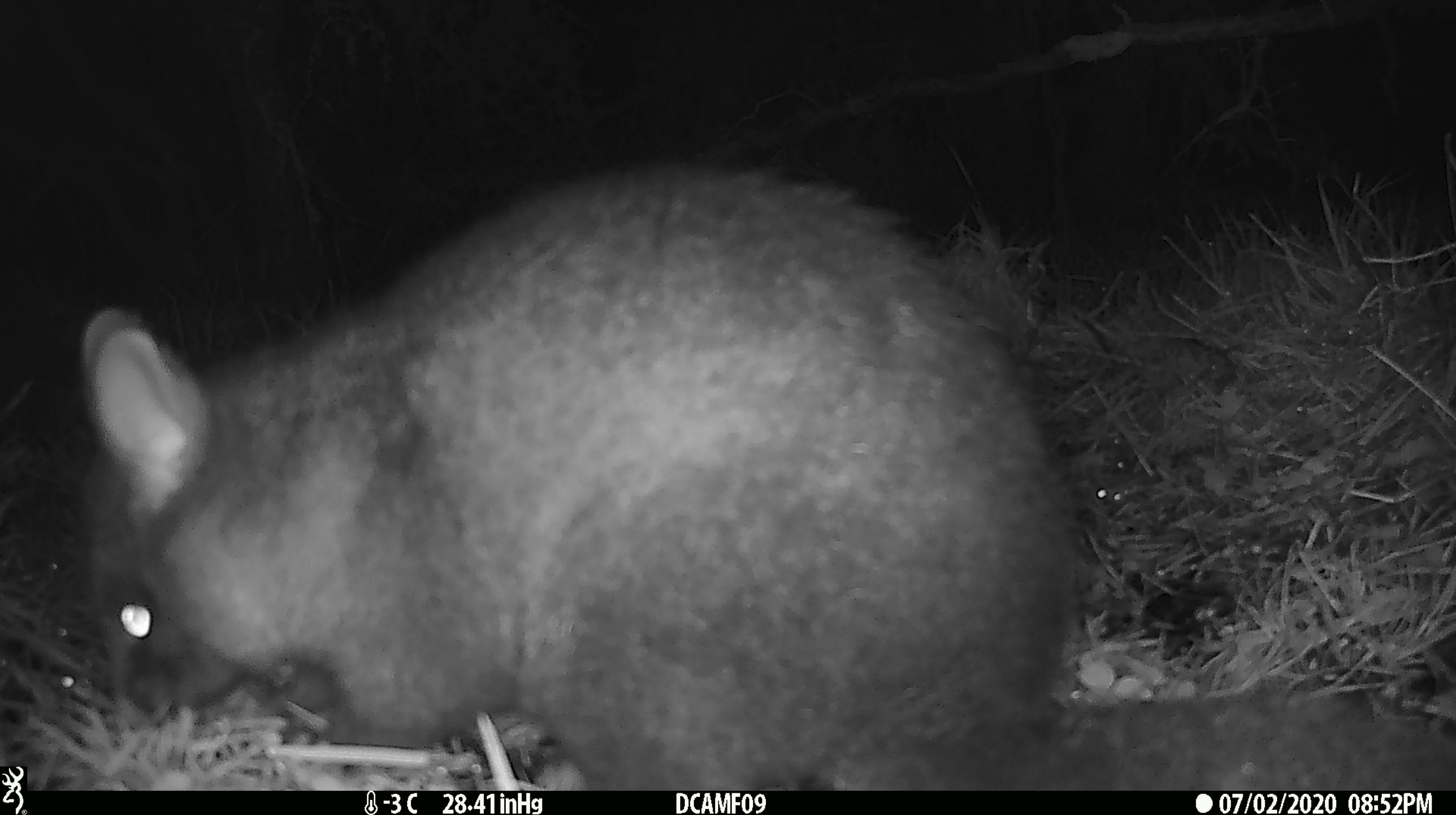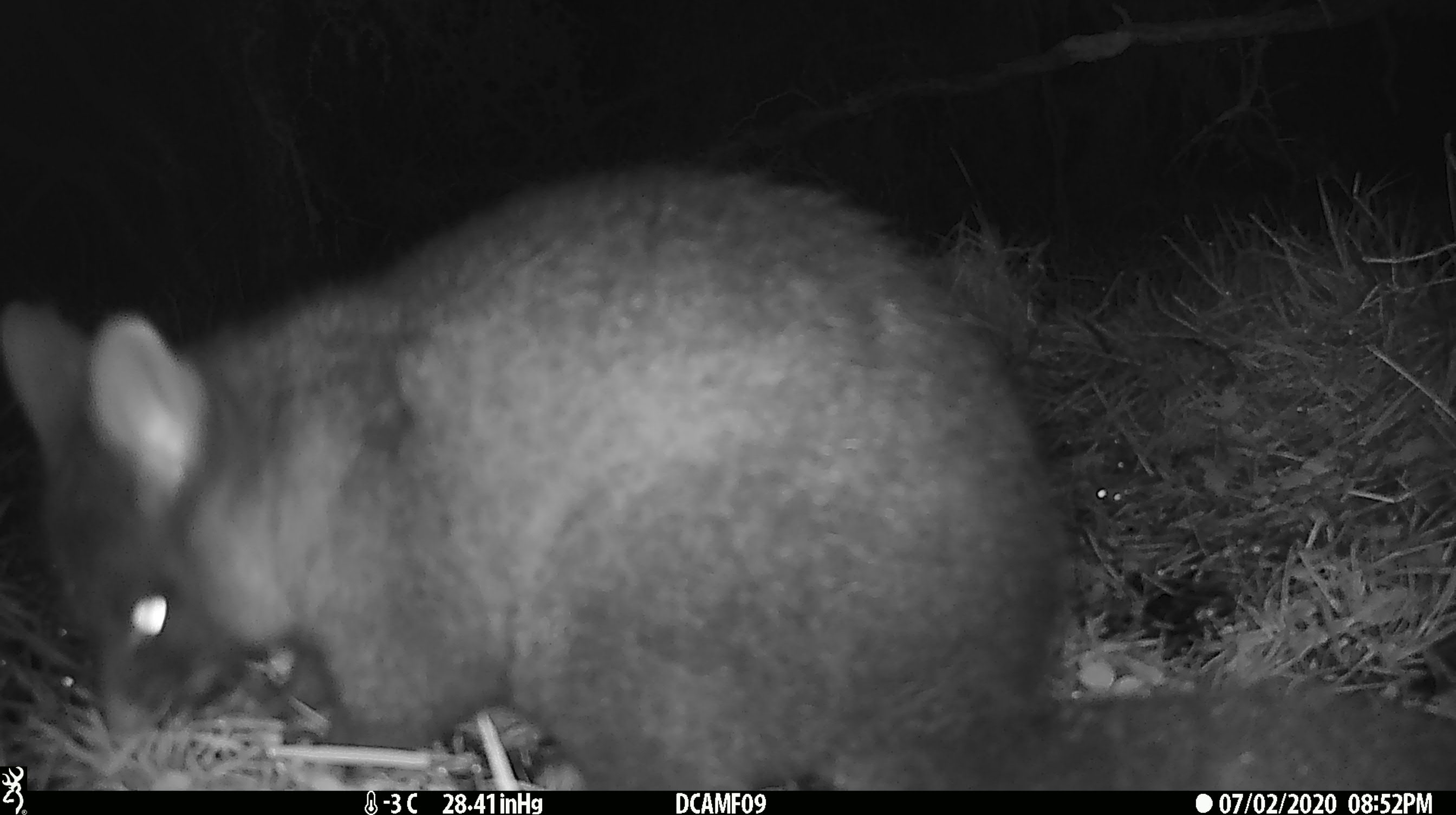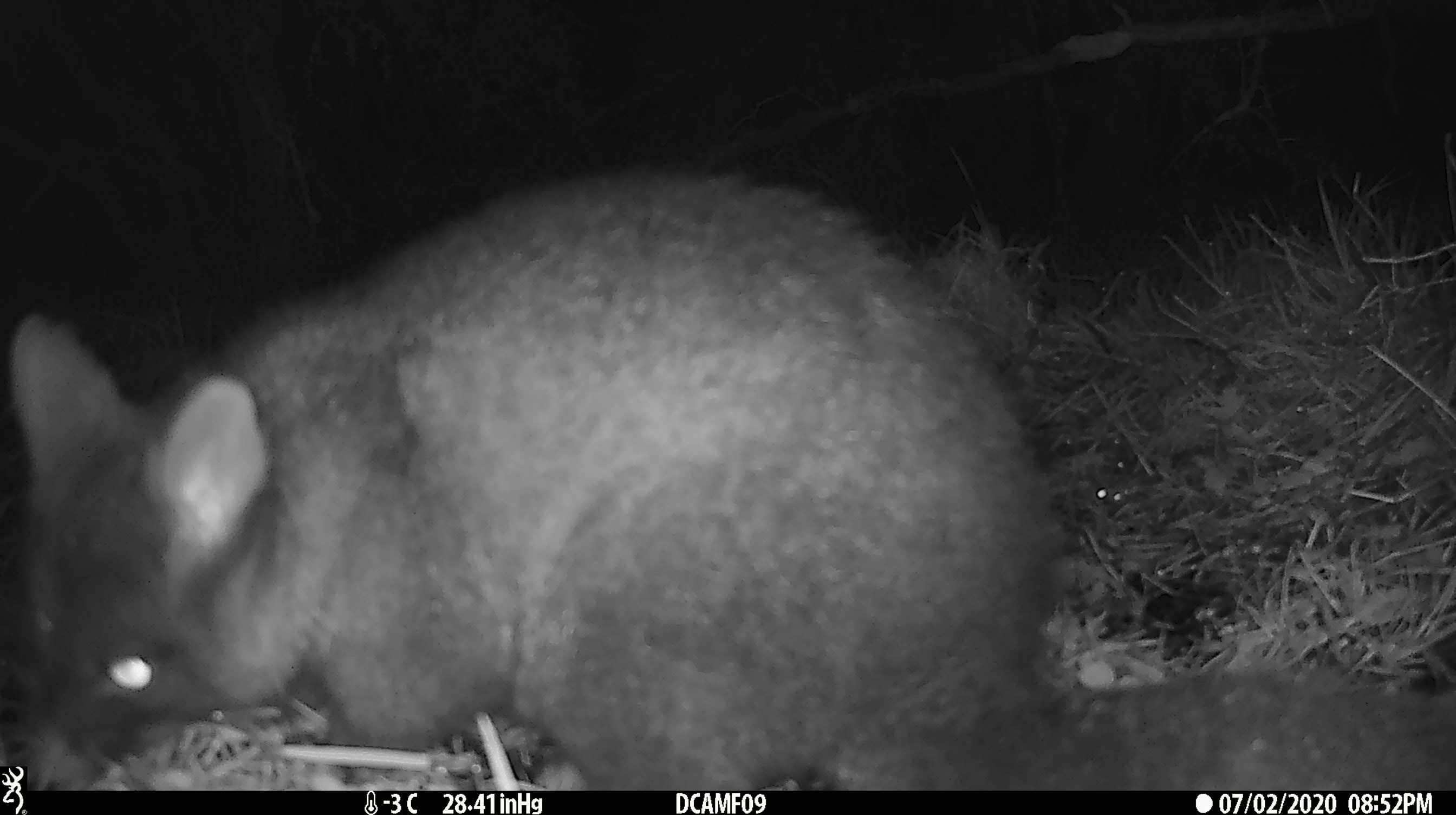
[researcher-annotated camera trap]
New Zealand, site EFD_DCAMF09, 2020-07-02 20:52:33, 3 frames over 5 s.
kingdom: Animalia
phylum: Chordata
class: Mammalia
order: Diprotodontia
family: Phalangeridae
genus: Trichosurus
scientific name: Trichosurus vulpecula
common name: common brushtail possum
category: possum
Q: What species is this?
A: Possum (common brushtail possum) (Trichosurus vulpecula).